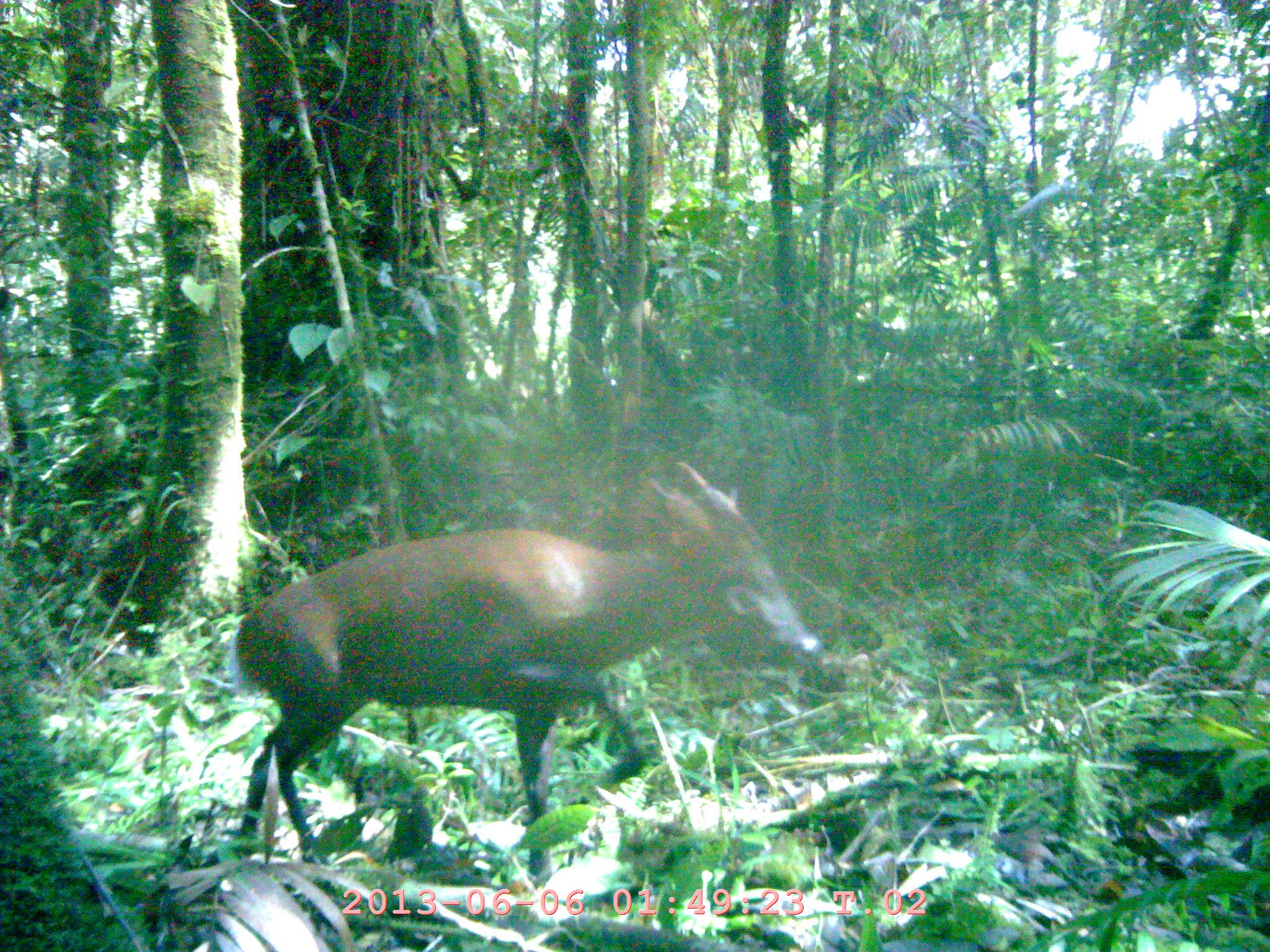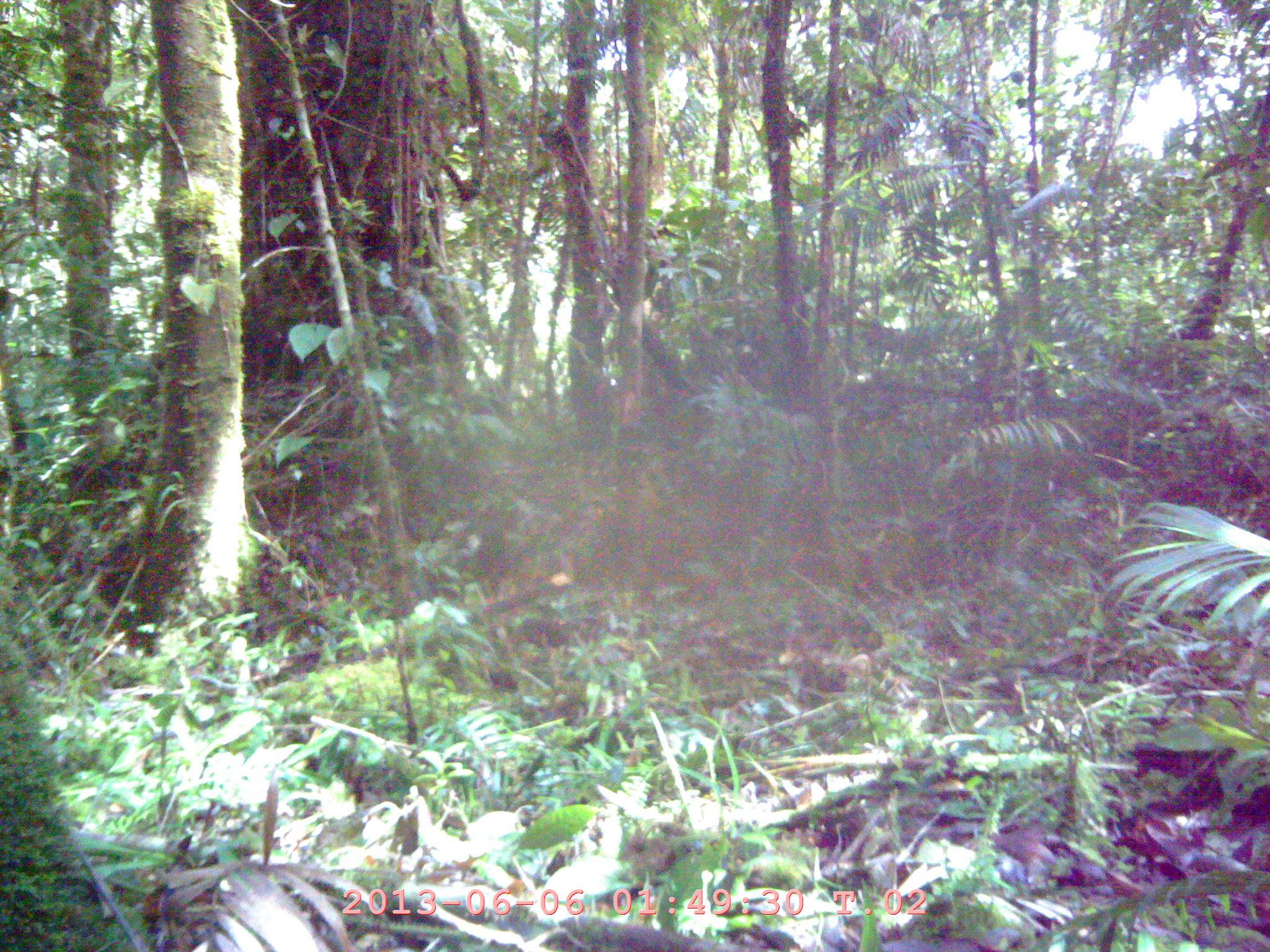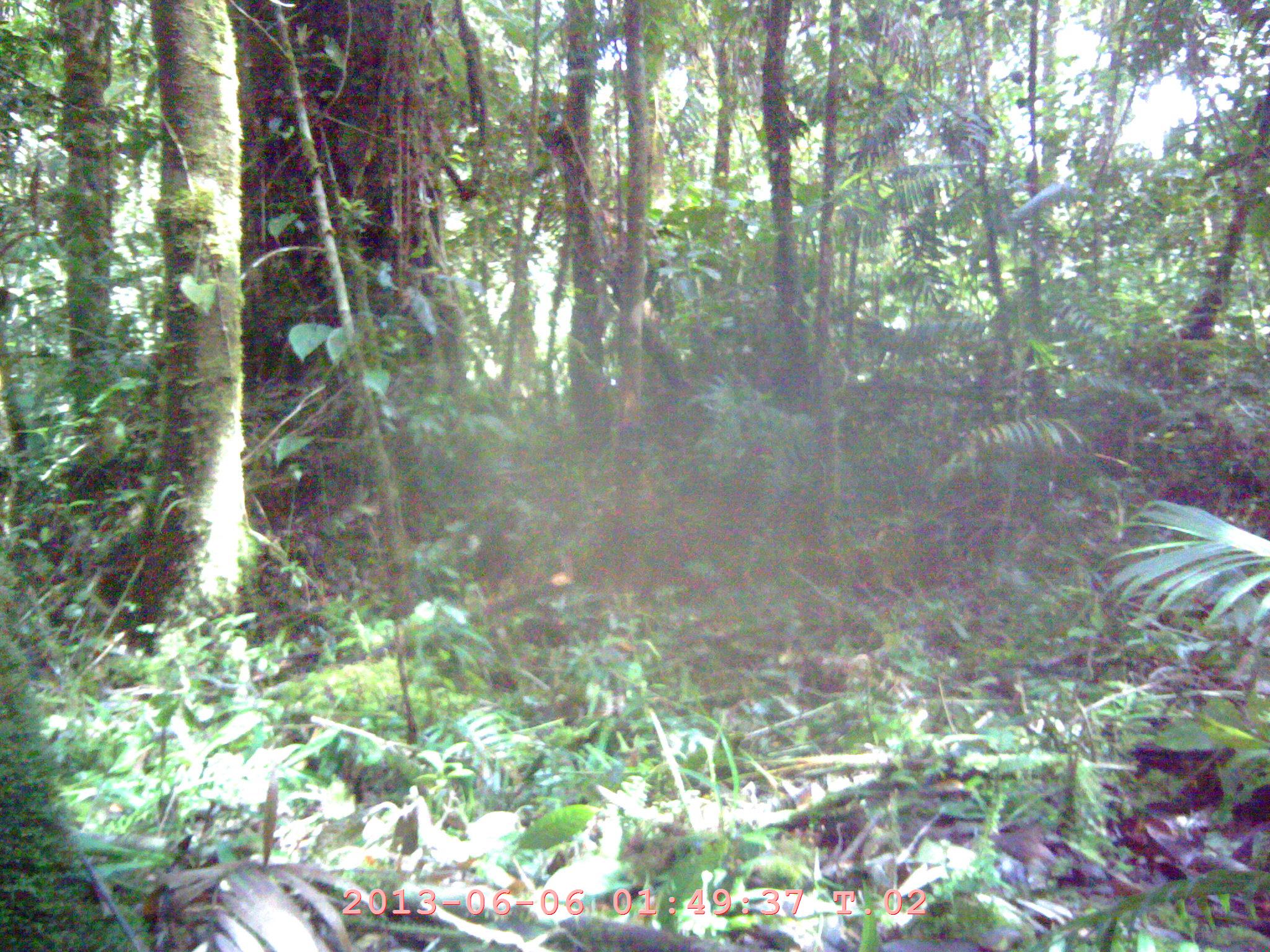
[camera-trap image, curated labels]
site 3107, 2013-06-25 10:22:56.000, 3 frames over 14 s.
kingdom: Animalia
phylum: Chordata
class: Mammalia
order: Artiodactyla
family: Cervidae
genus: Muntiacus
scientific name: Muntiacus muntjak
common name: southern red muntjac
Muntiacus muntjak (southern red muntjac), count 1.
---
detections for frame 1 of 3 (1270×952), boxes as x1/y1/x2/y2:
muntiacus muntjak: 225/457/820/882